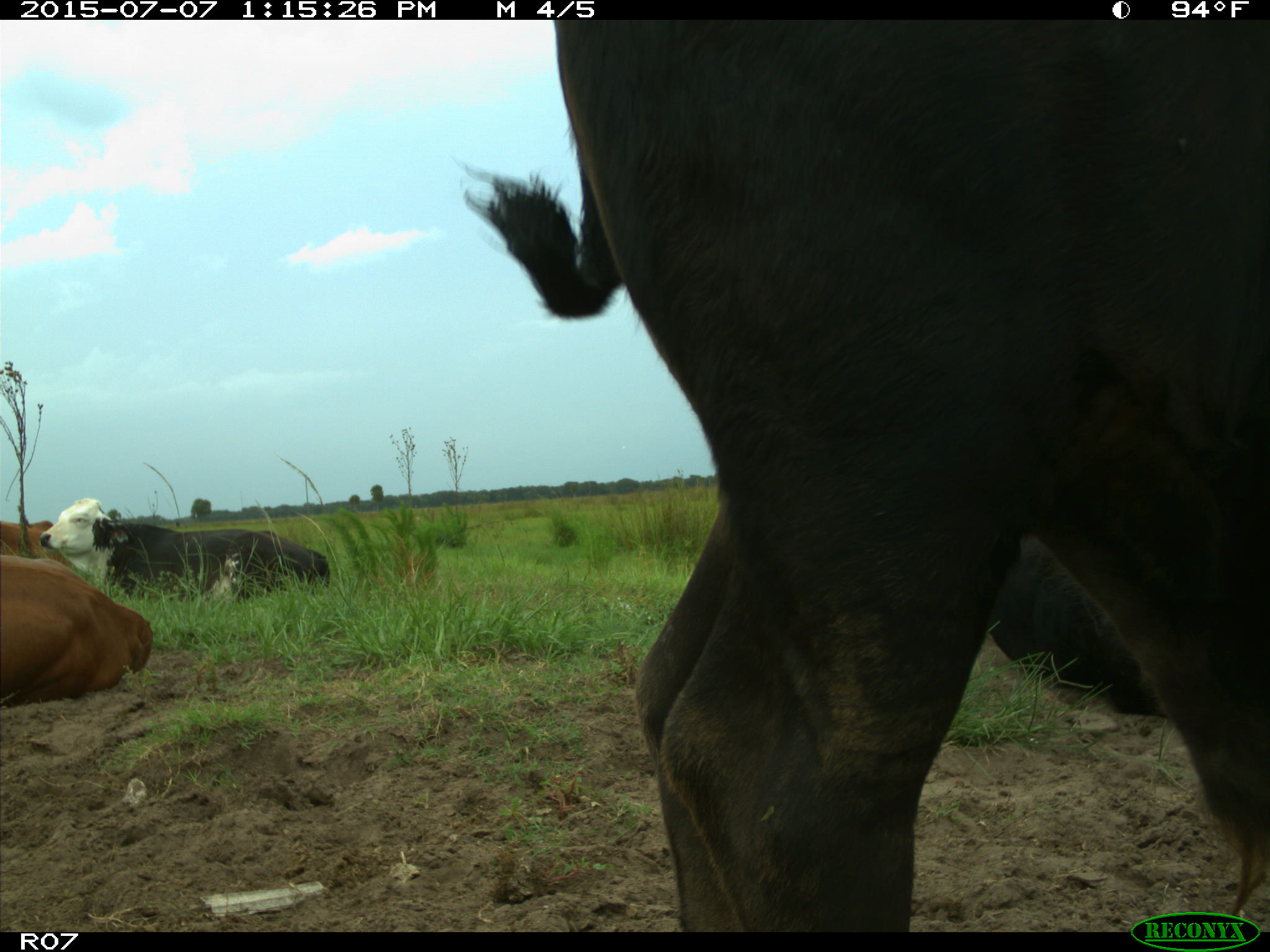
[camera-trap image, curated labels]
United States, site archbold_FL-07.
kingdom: Animalia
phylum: Chordata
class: Mammalia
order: Artiodactyla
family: Bovidae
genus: Bos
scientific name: Bos taurus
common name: domestic cow